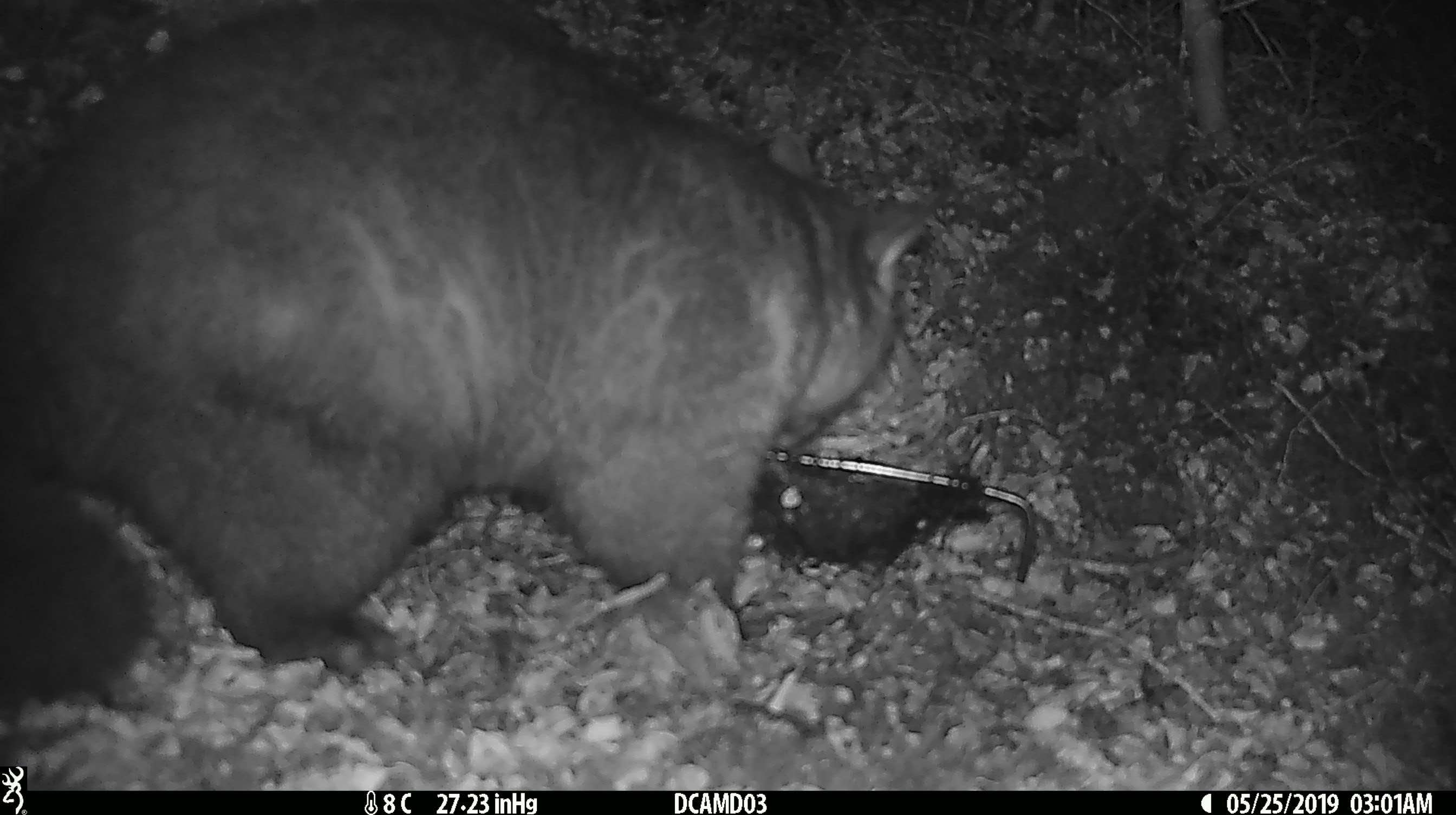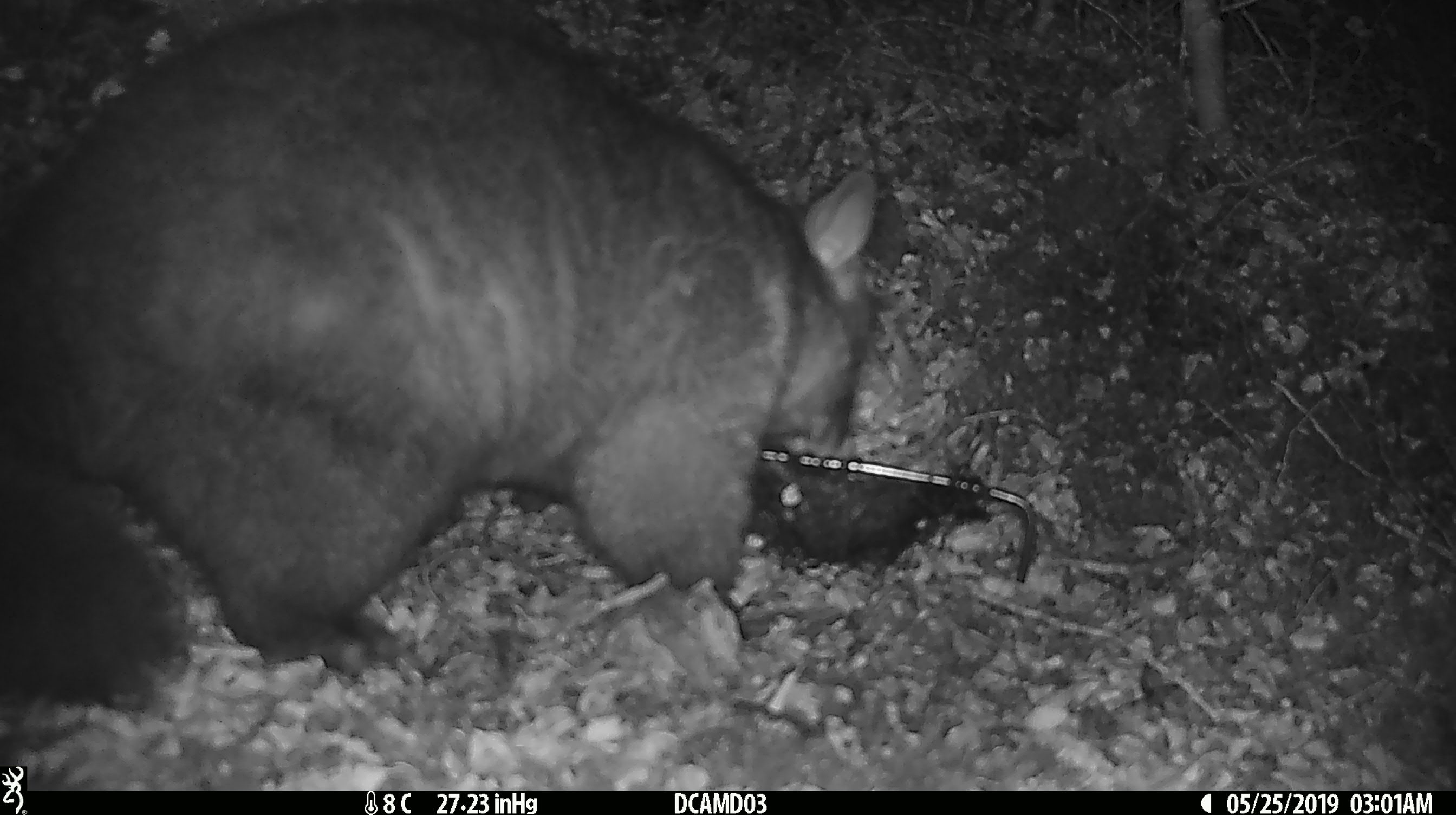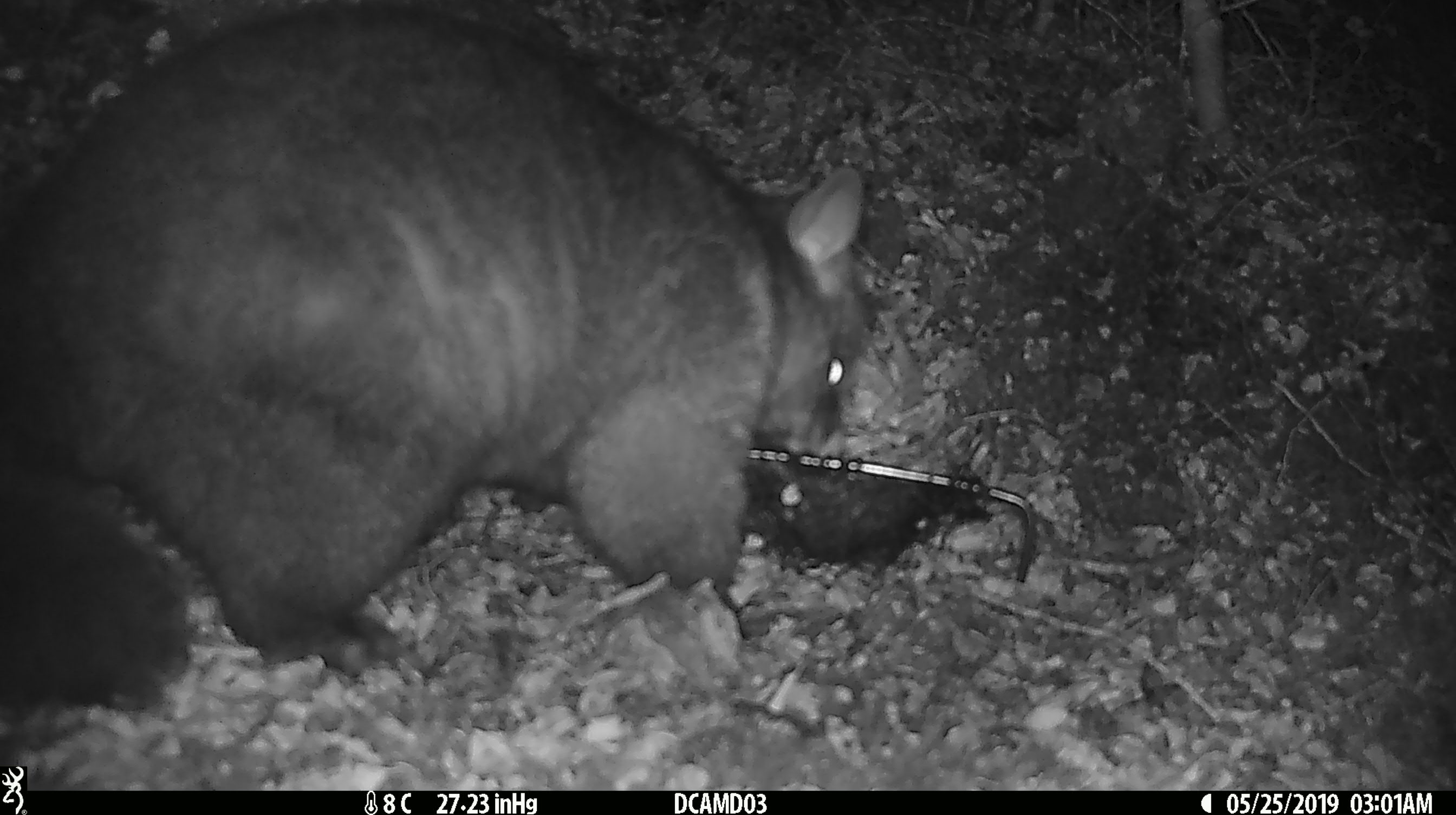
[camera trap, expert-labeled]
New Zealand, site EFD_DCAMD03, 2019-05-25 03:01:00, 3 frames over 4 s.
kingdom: Animalia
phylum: Chordata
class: Mammalia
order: Diprotodontia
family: Phalangeridae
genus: Trichosurus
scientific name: Trichosurus vulpecula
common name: common brushtail possum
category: possum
Possum (common brushtail possum) (Trichosurus vulpecula).